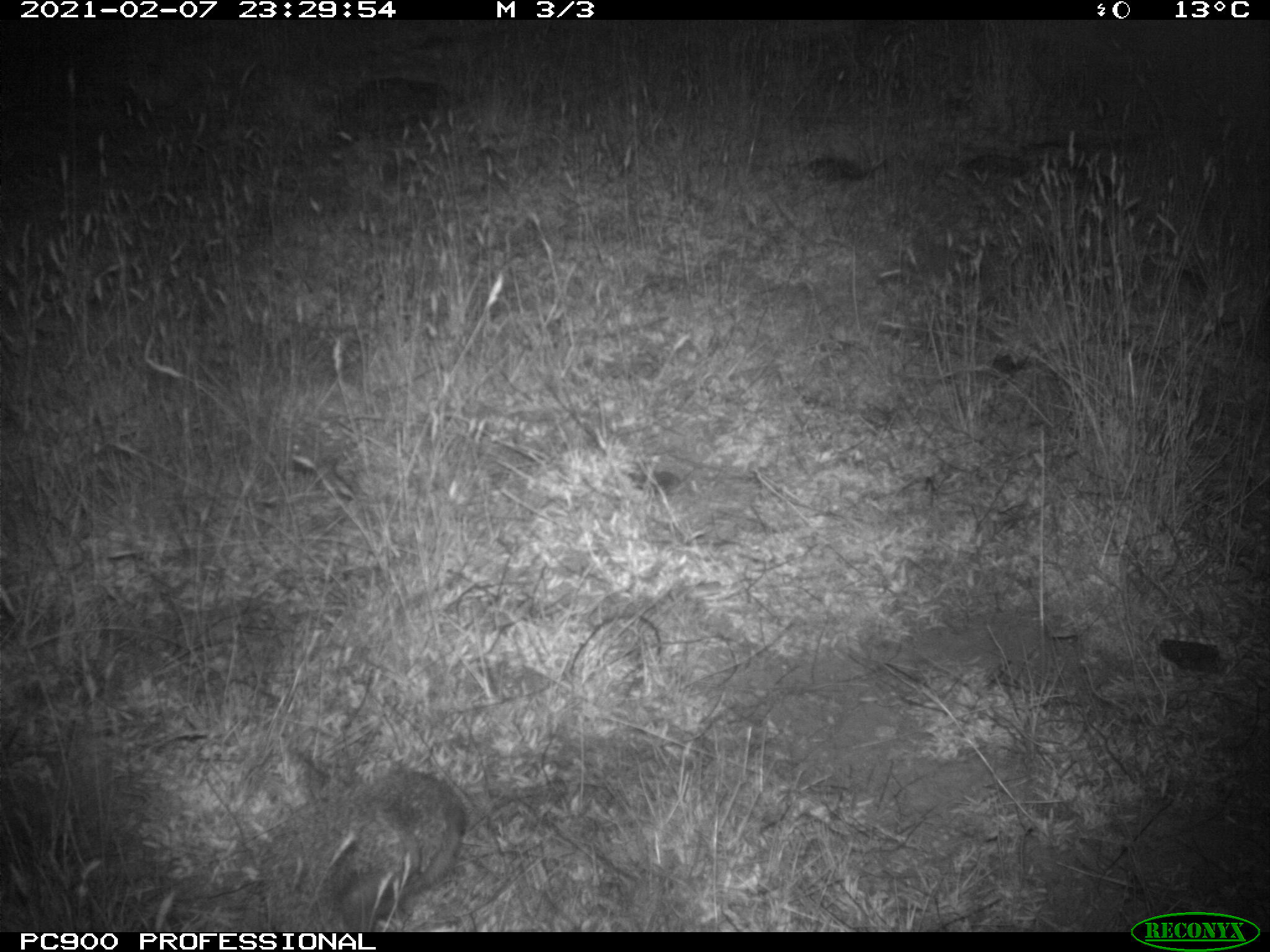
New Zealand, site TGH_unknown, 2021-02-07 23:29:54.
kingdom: Animalia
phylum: Chordata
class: Mammalia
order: Eulipotyphla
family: Erinaceidae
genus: Erinaceus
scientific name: Erinaceus europaeus europaeus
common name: european hedgehog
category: hedgehog